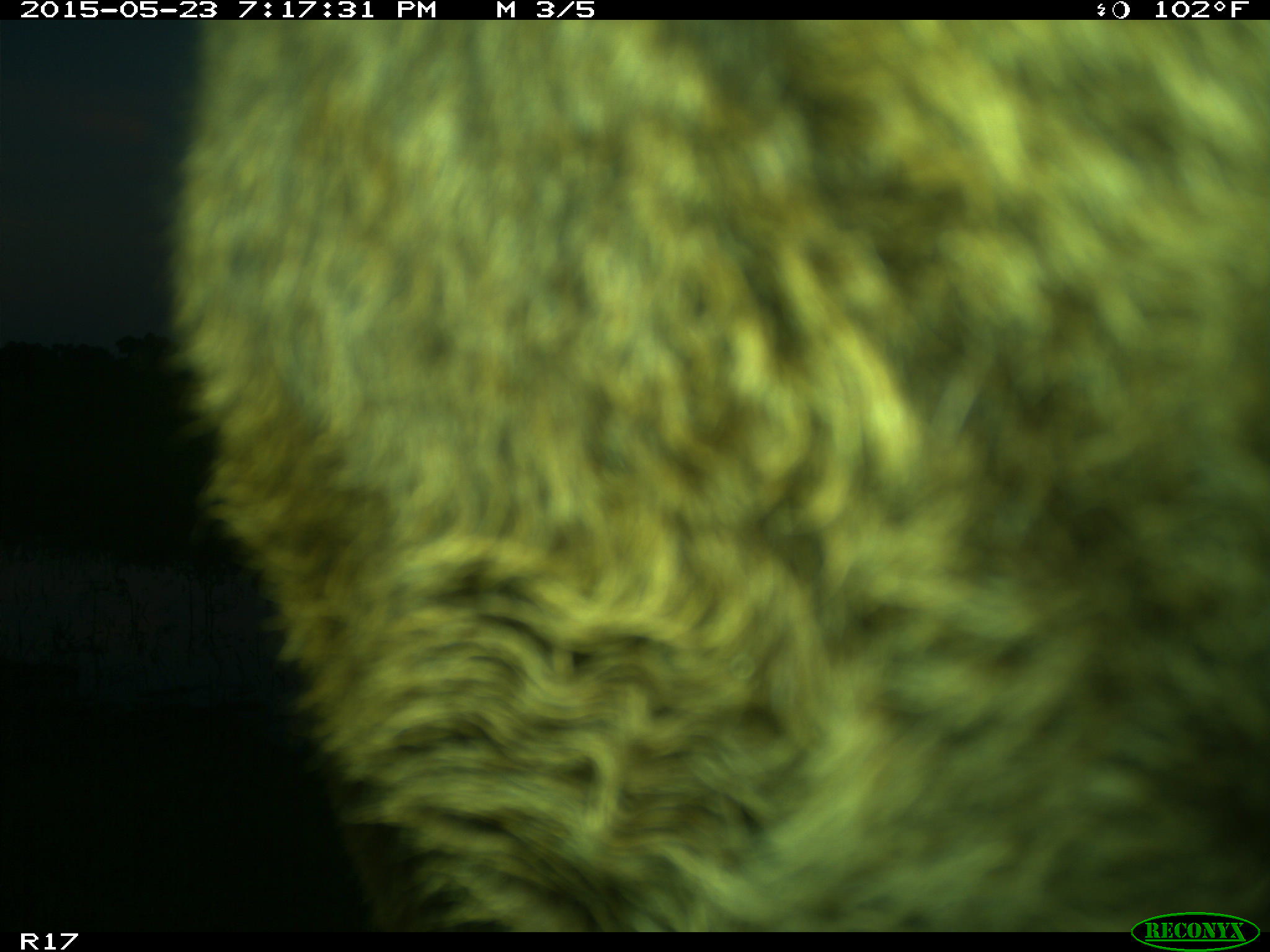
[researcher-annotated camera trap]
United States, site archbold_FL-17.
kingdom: Animalia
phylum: Chordata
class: Mammalia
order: Artiodactyla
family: Bovidae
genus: Bos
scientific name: Bos taurus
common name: domestic cow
Bos taurus (domestic cow).